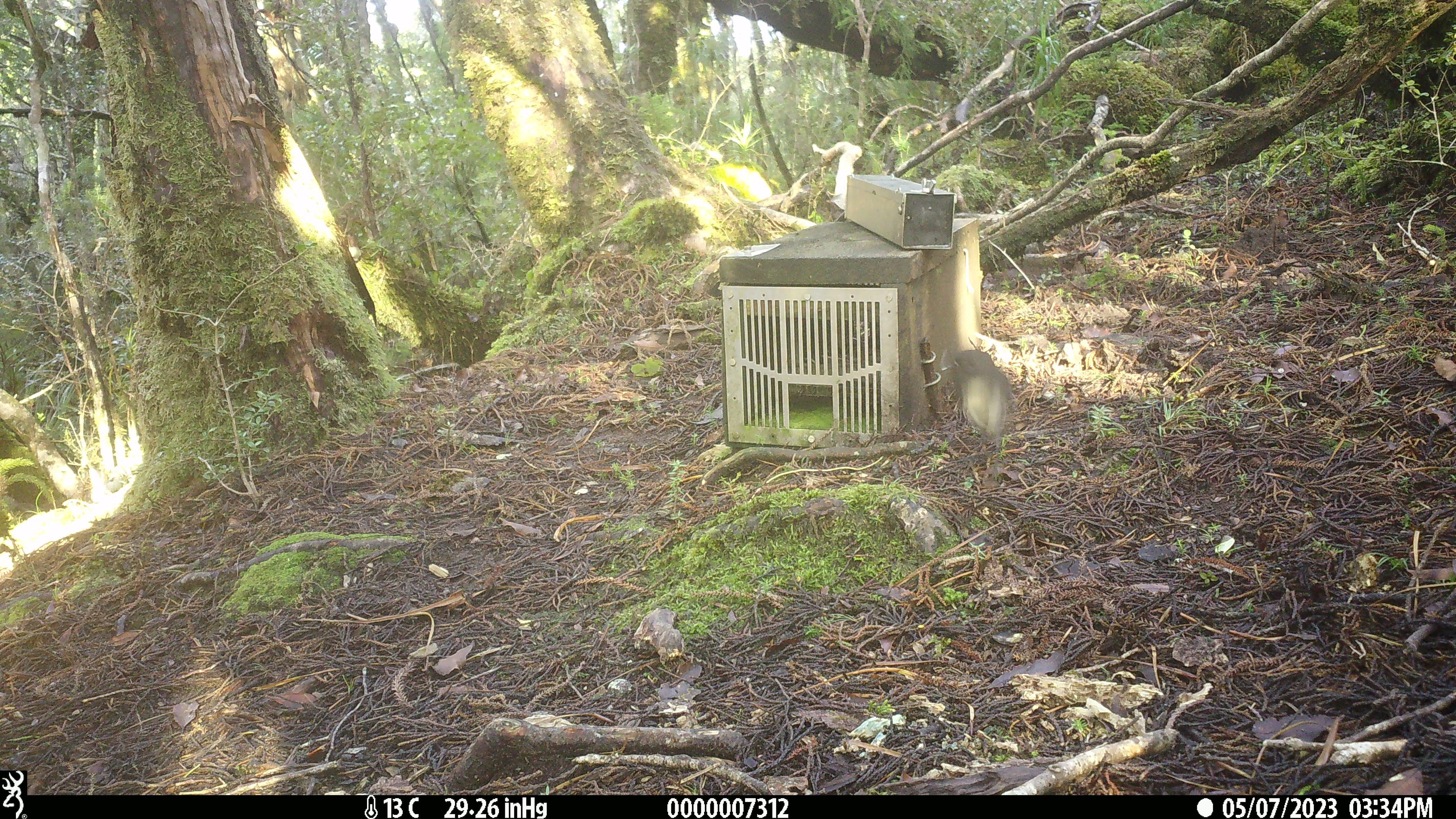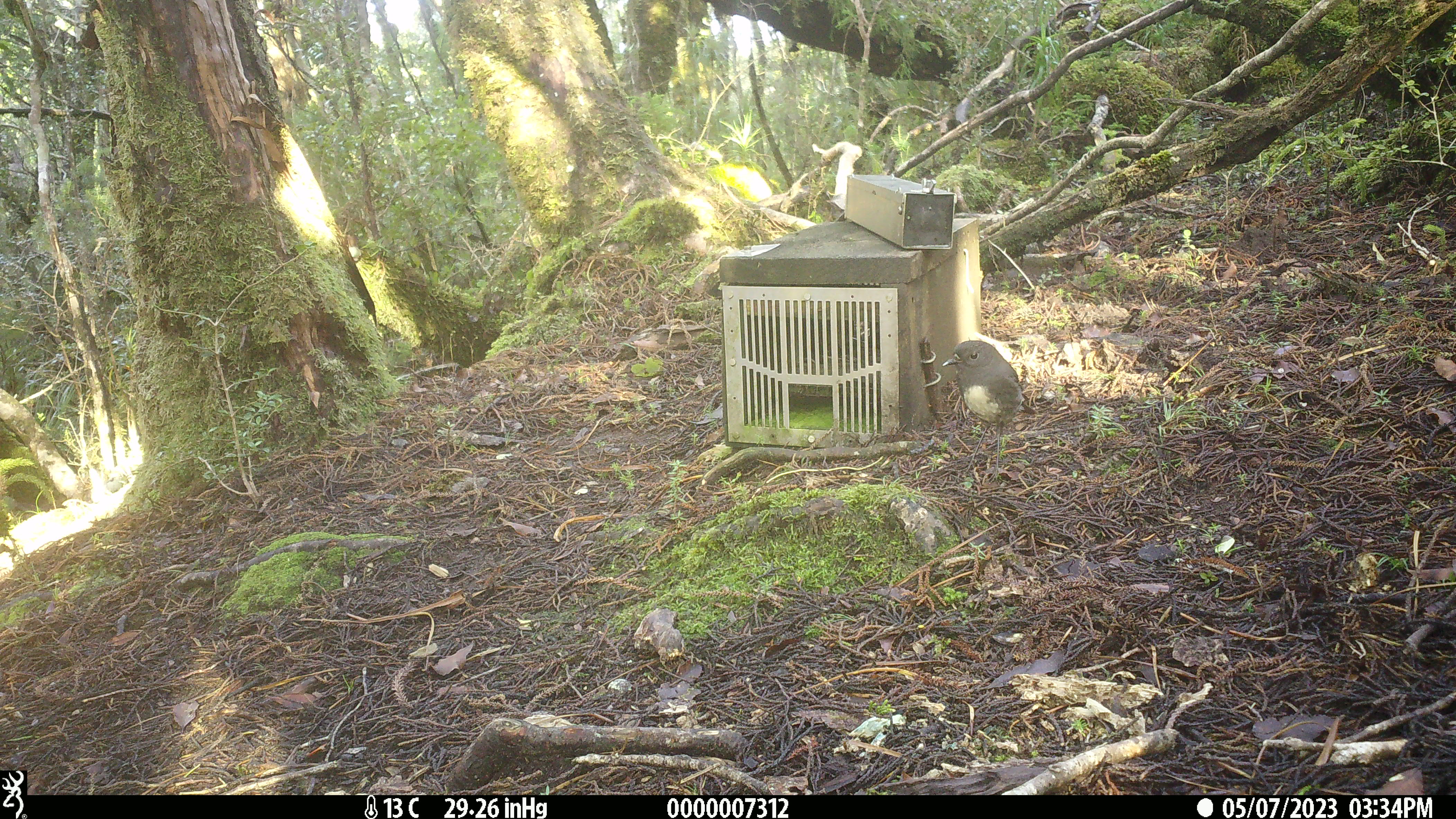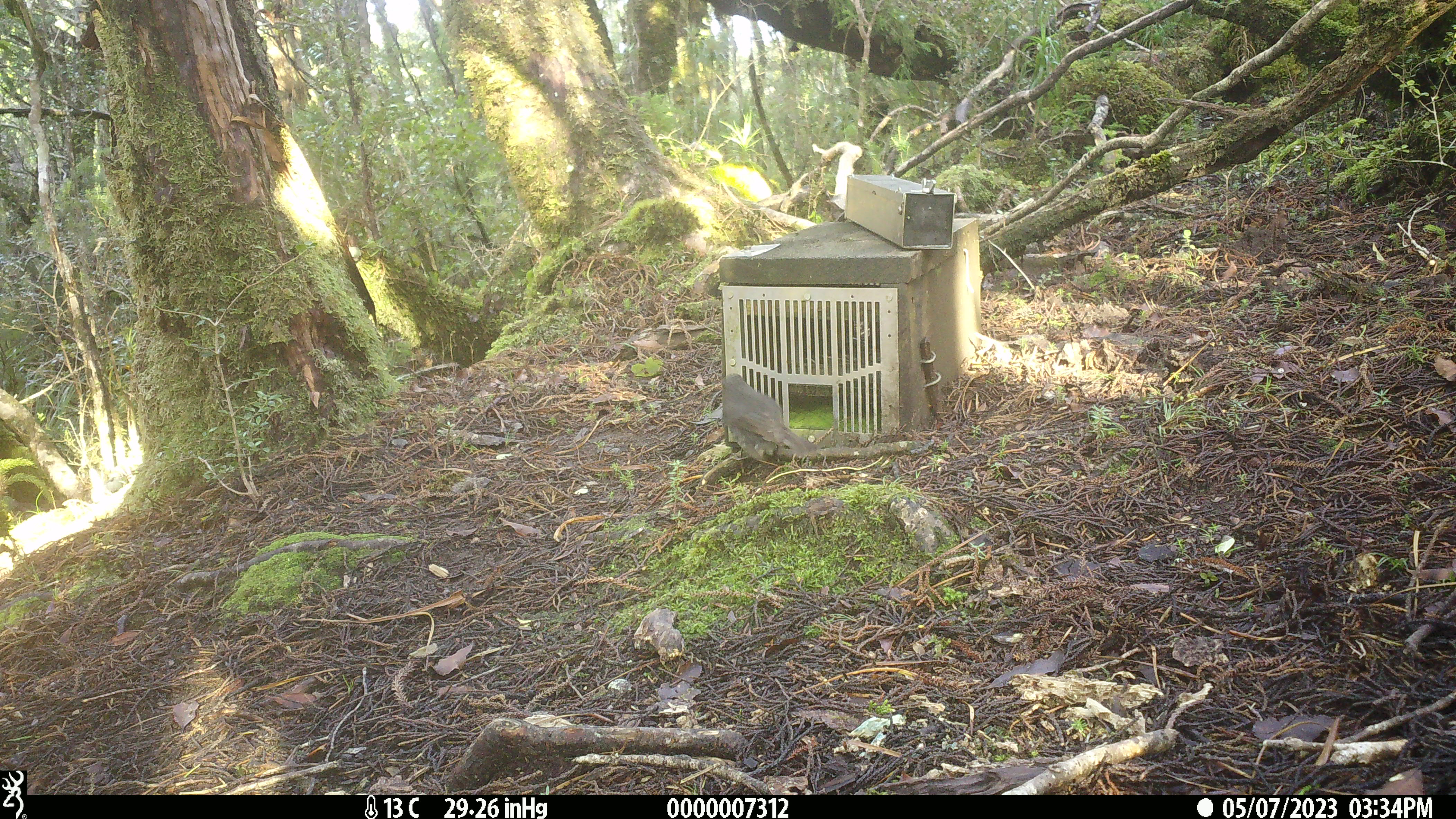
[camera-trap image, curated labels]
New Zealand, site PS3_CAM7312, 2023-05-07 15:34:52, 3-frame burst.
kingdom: Animalia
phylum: Chordata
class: Aves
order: Passeriformes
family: Petroicidae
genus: Petroica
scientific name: Petroica australis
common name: new zealand robin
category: robin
Robin (new zealand robin) (Petroica australis).